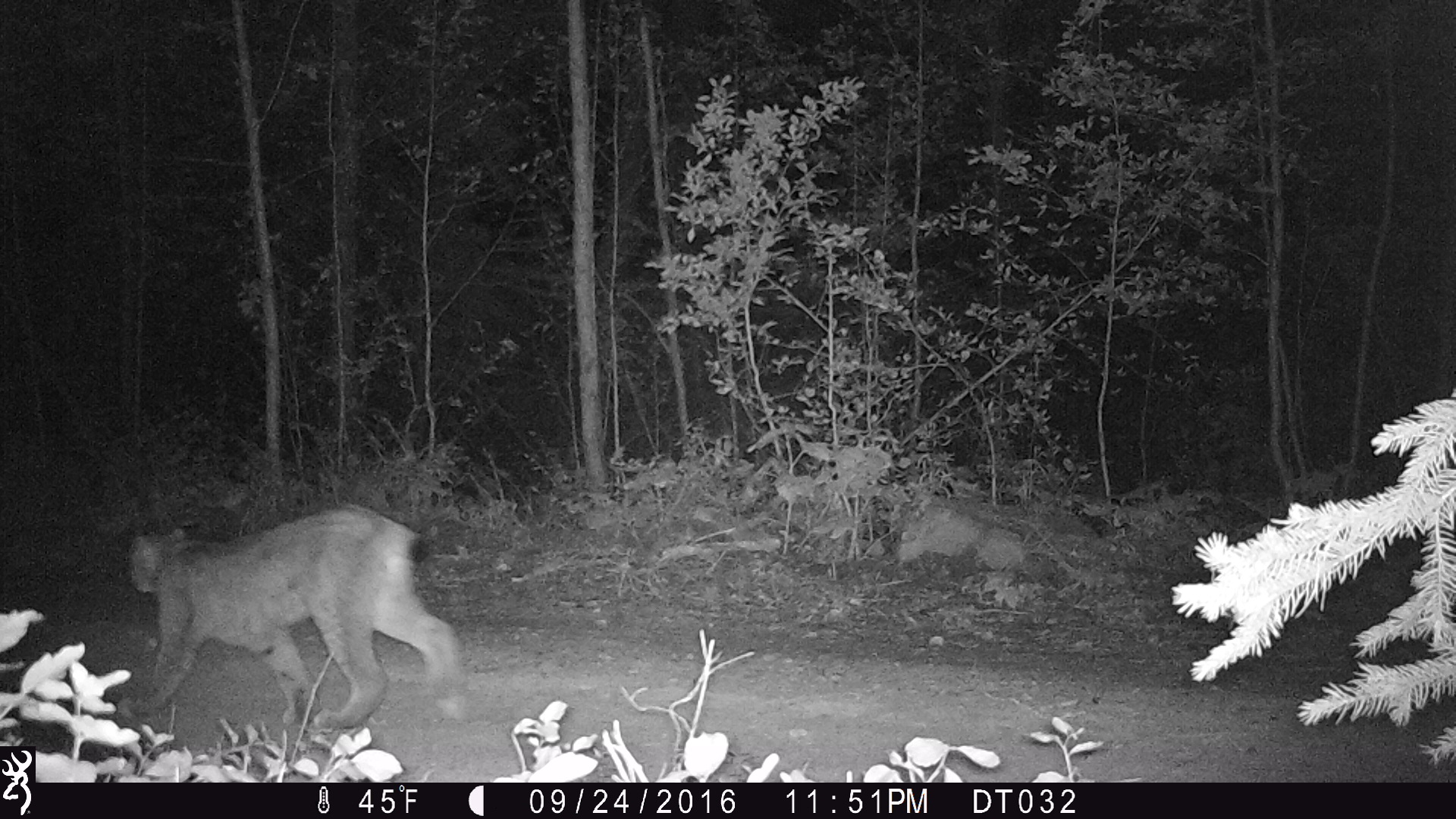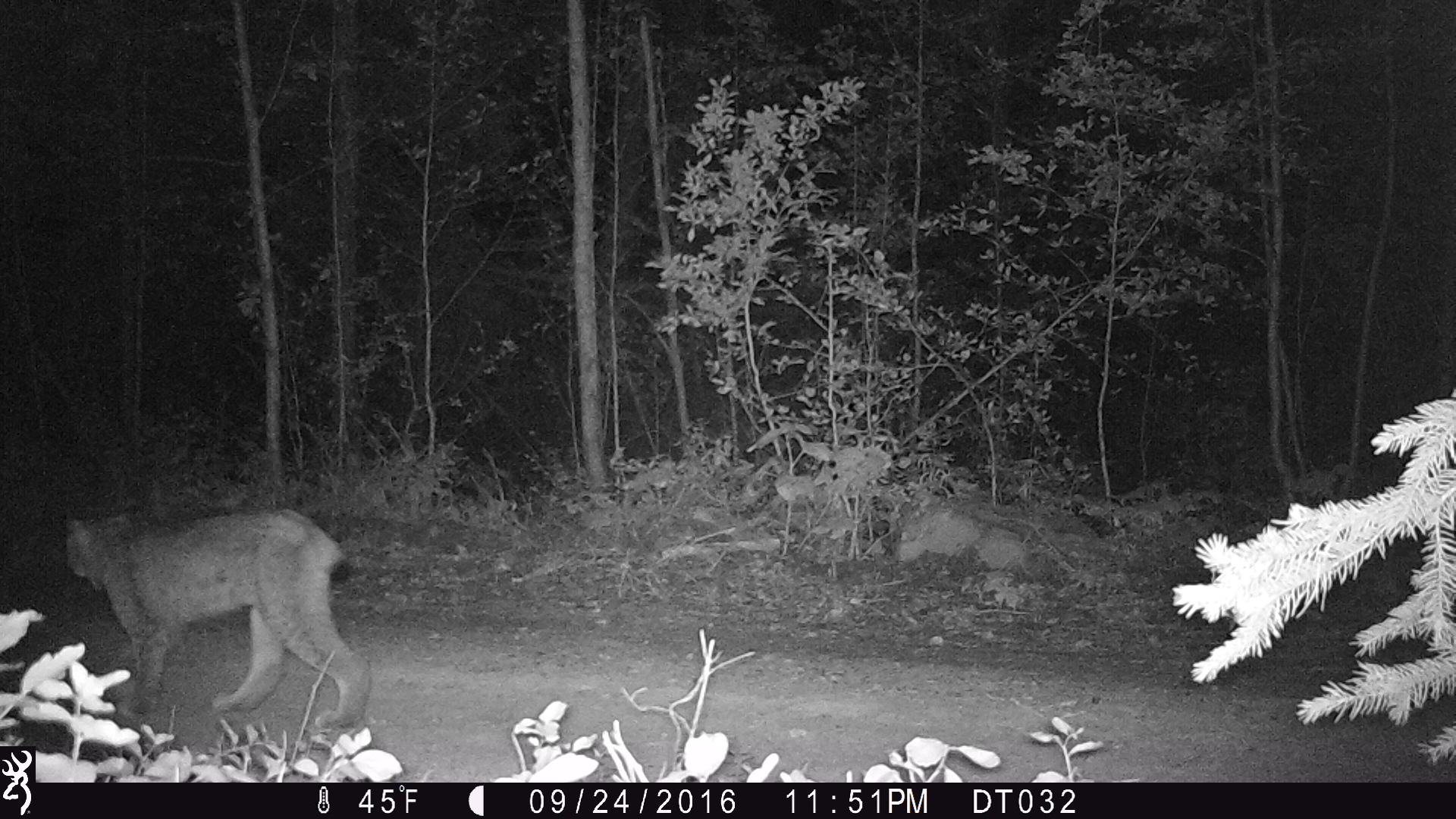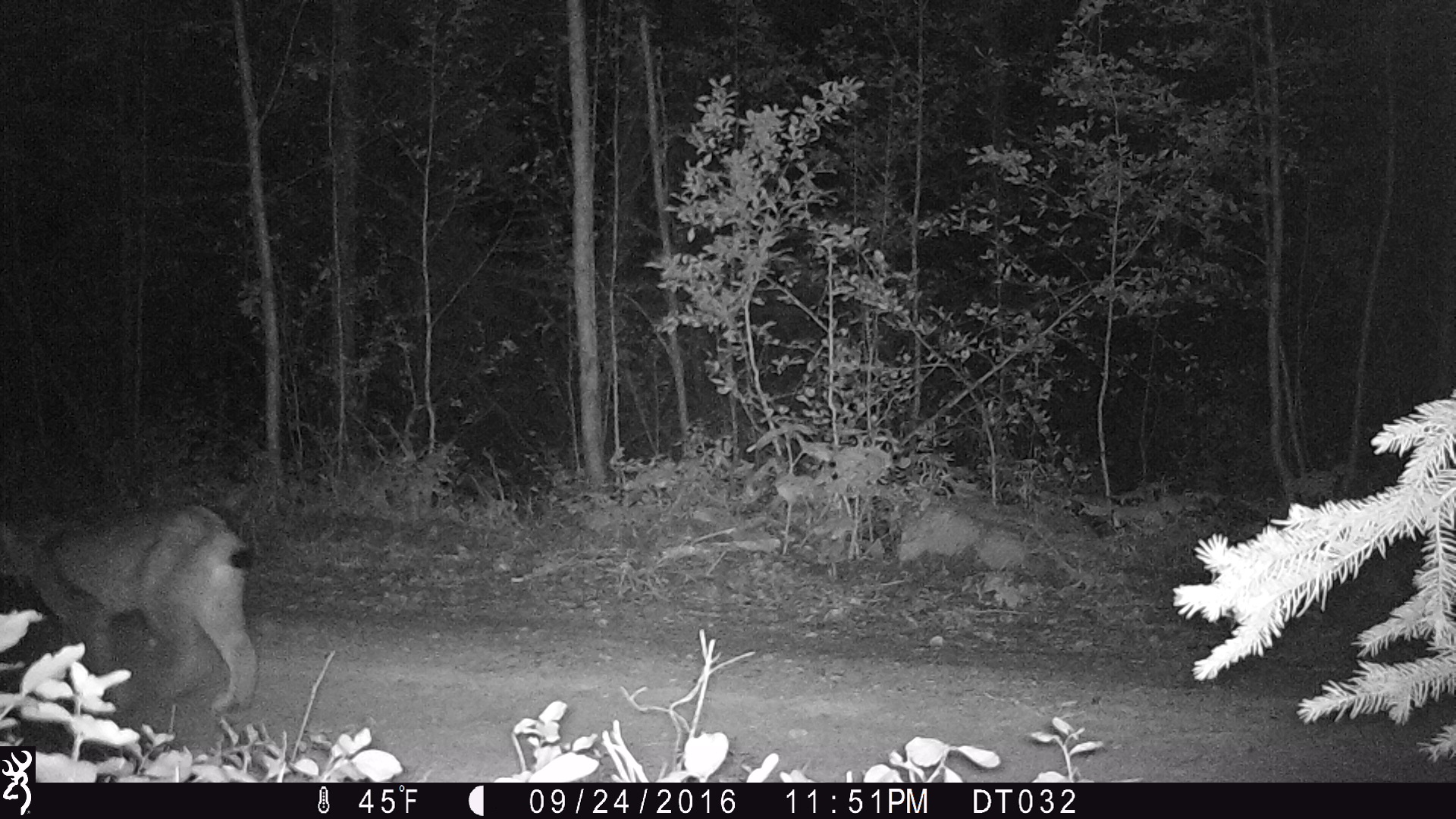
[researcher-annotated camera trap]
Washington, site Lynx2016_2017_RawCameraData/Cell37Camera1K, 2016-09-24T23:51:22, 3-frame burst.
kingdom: Animalia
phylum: Chordata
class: Mammalia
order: Carnivora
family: Felidae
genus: Lynx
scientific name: Lynx canadensis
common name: canada lynx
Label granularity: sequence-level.